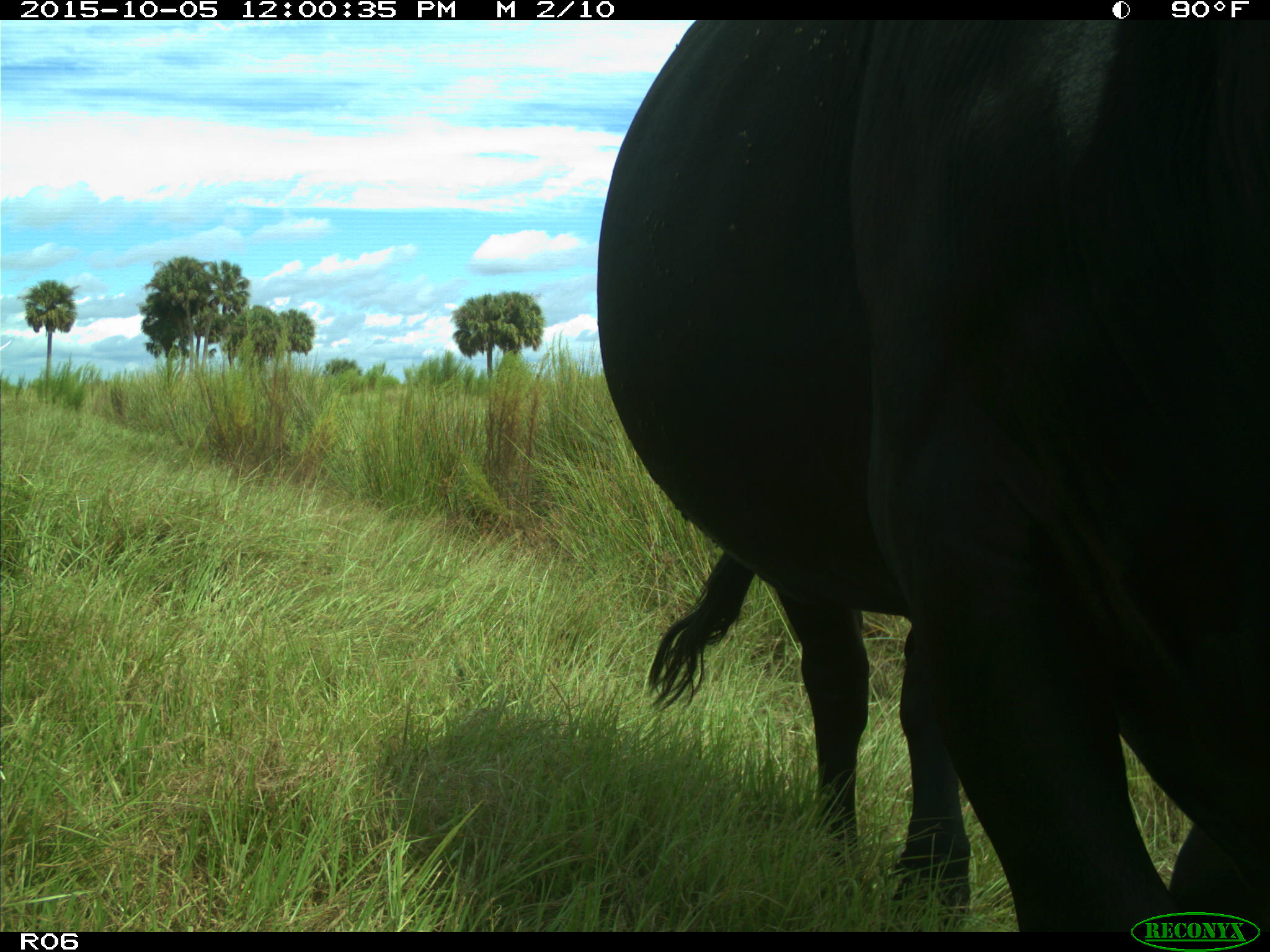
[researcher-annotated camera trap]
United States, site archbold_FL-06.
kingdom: Animalia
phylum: Chordata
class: Mammalia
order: Artiodactyla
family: Bovidae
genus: Bos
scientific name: Bos taurus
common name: domestic cow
Bos taurus (domestic cow).